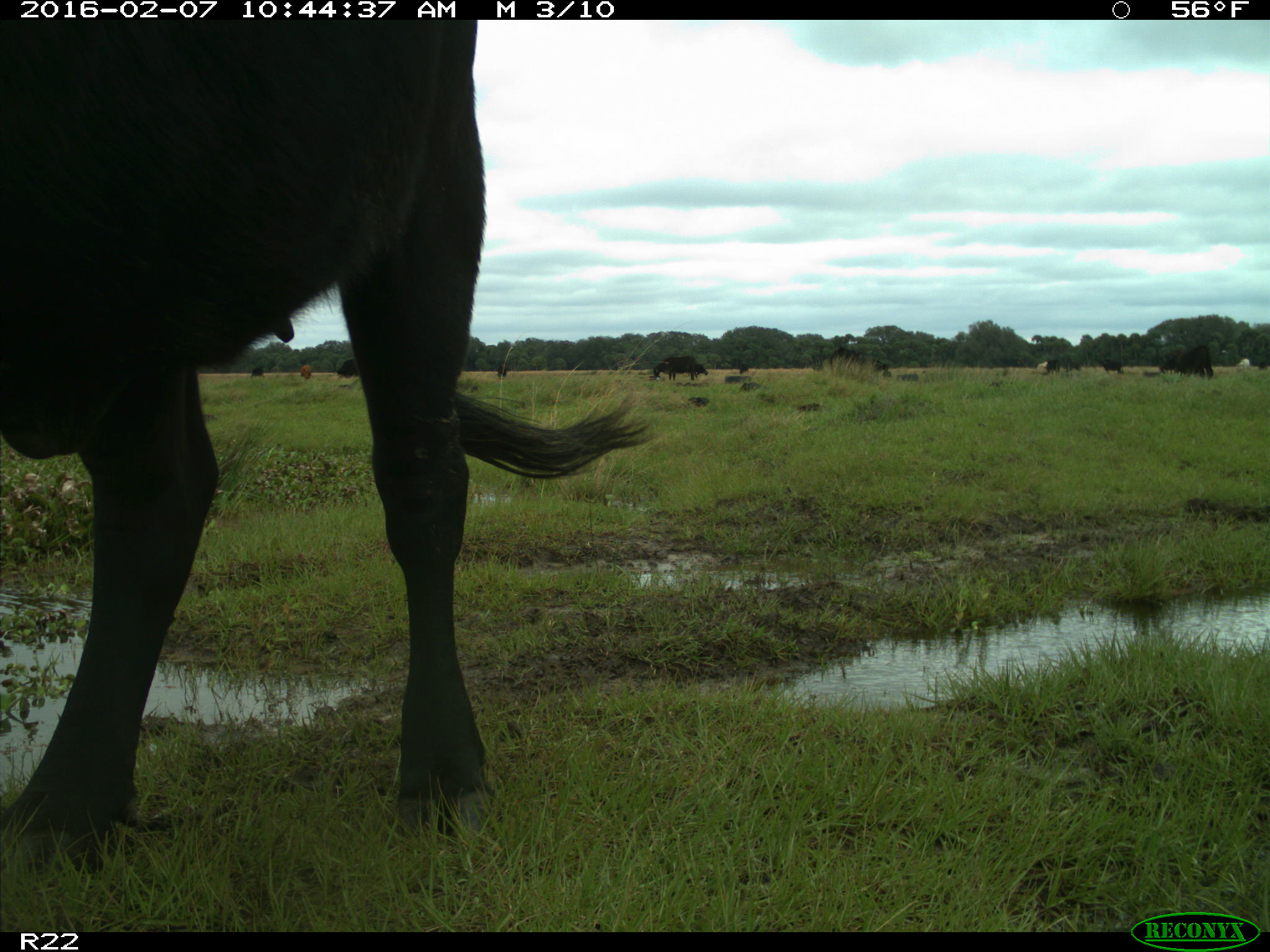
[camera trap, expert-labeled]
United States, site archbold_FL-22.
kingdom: Animalia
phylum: Chordata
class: Mammalia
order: Artiodactyla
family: Bovidae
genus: Bos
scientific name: Bos taurus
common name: domestic cow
Bos taurus (domestic cow).